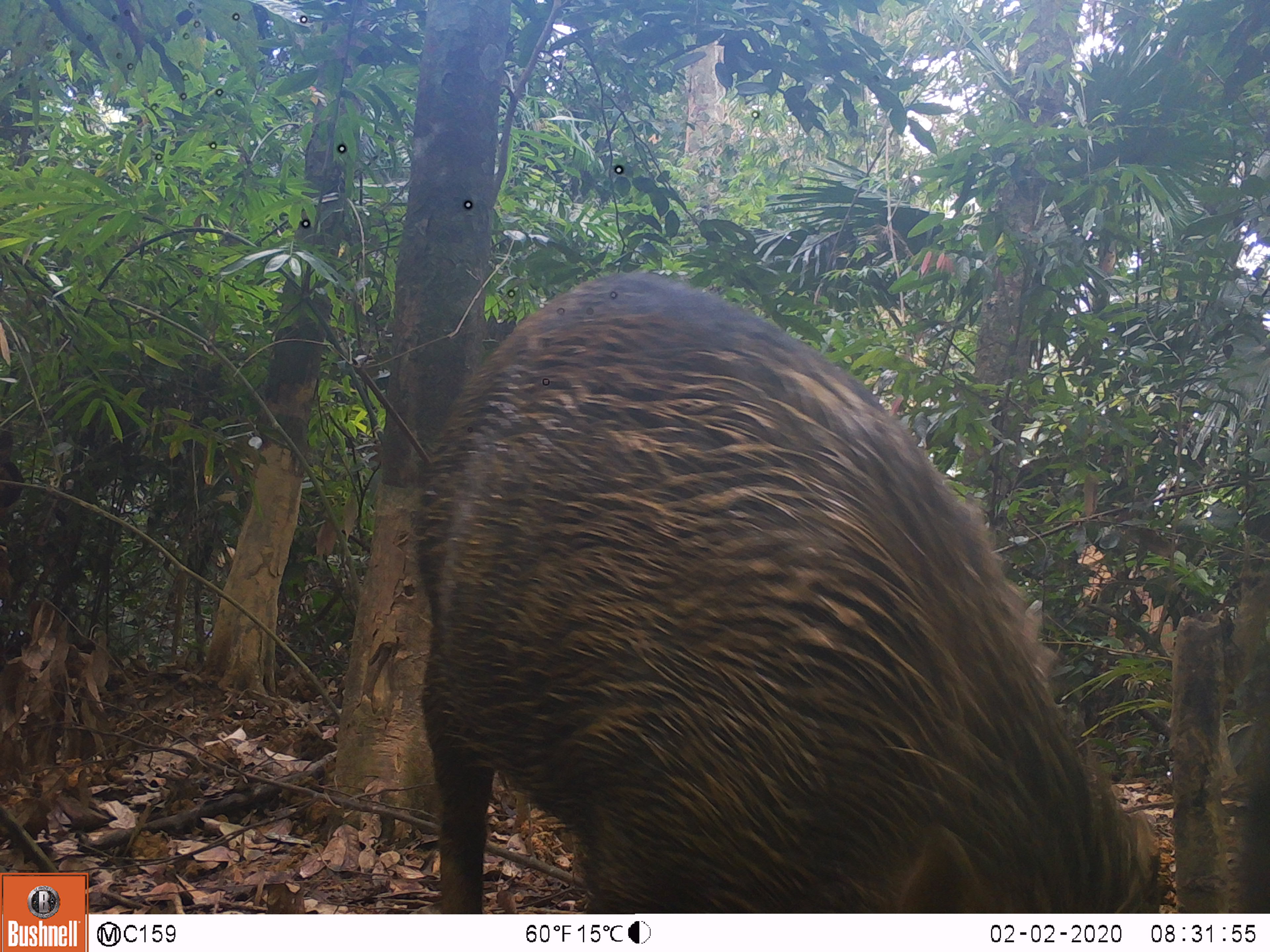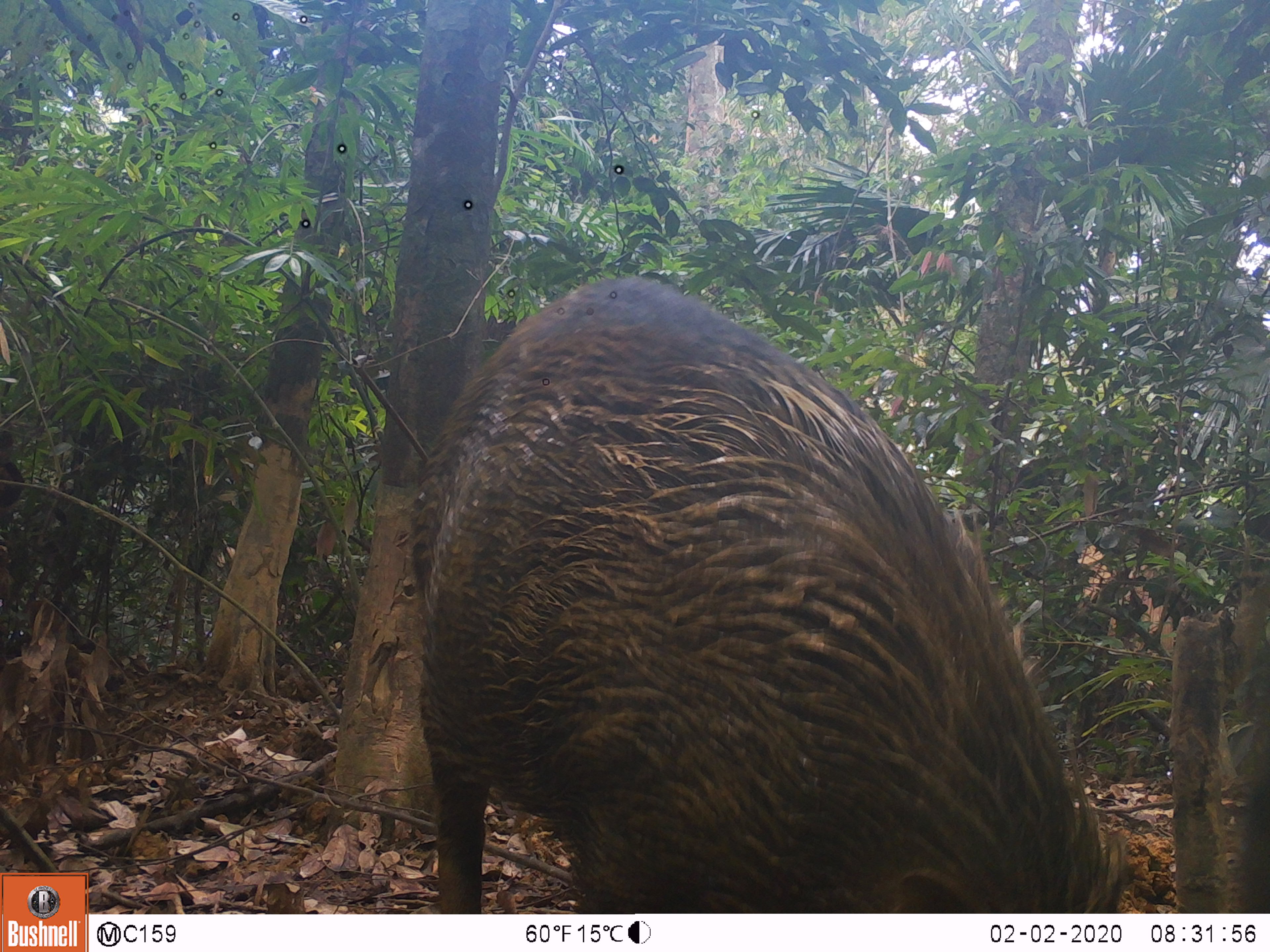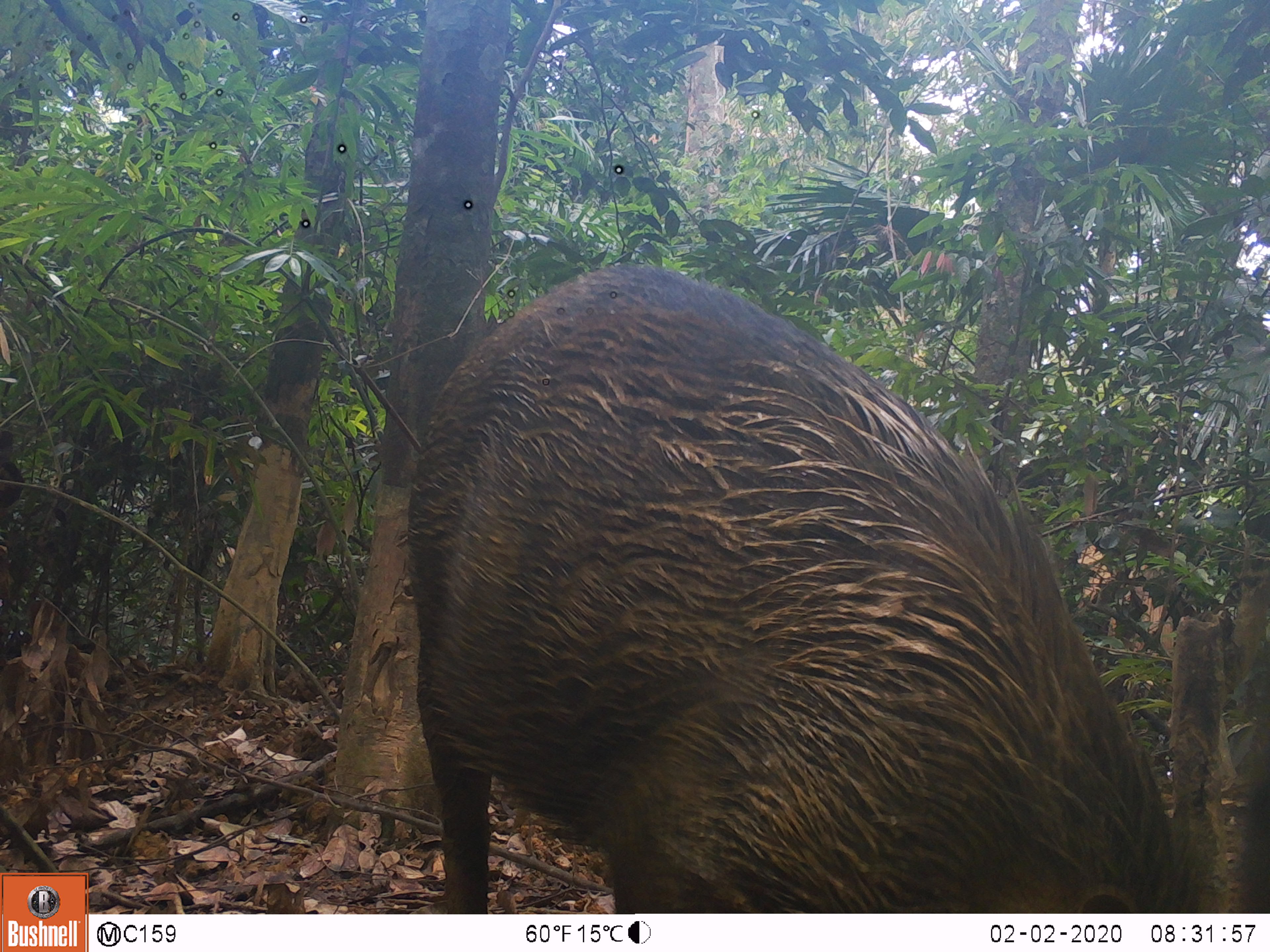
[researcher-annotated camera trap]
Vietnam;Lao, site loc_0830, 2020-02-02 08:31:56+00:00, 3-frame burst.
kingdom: Animalia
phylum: Chordata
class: Mammalia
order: Artiodactyla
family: Suidae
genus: Sus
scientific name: Sus scrofa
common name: eurasian wild pig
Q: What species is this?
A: Eurasian wild pig (Sus scrofa).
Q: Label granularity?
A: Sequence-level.